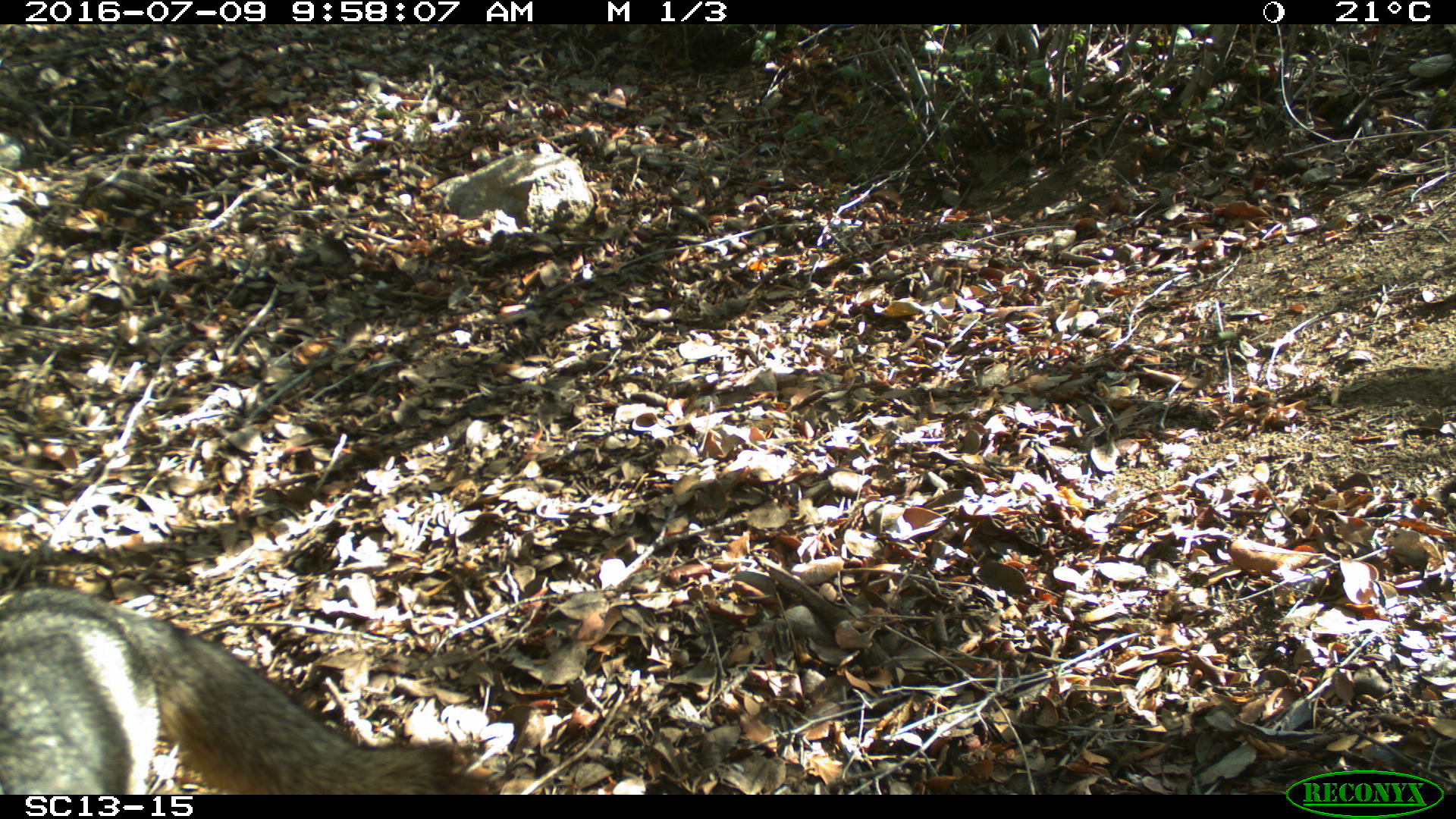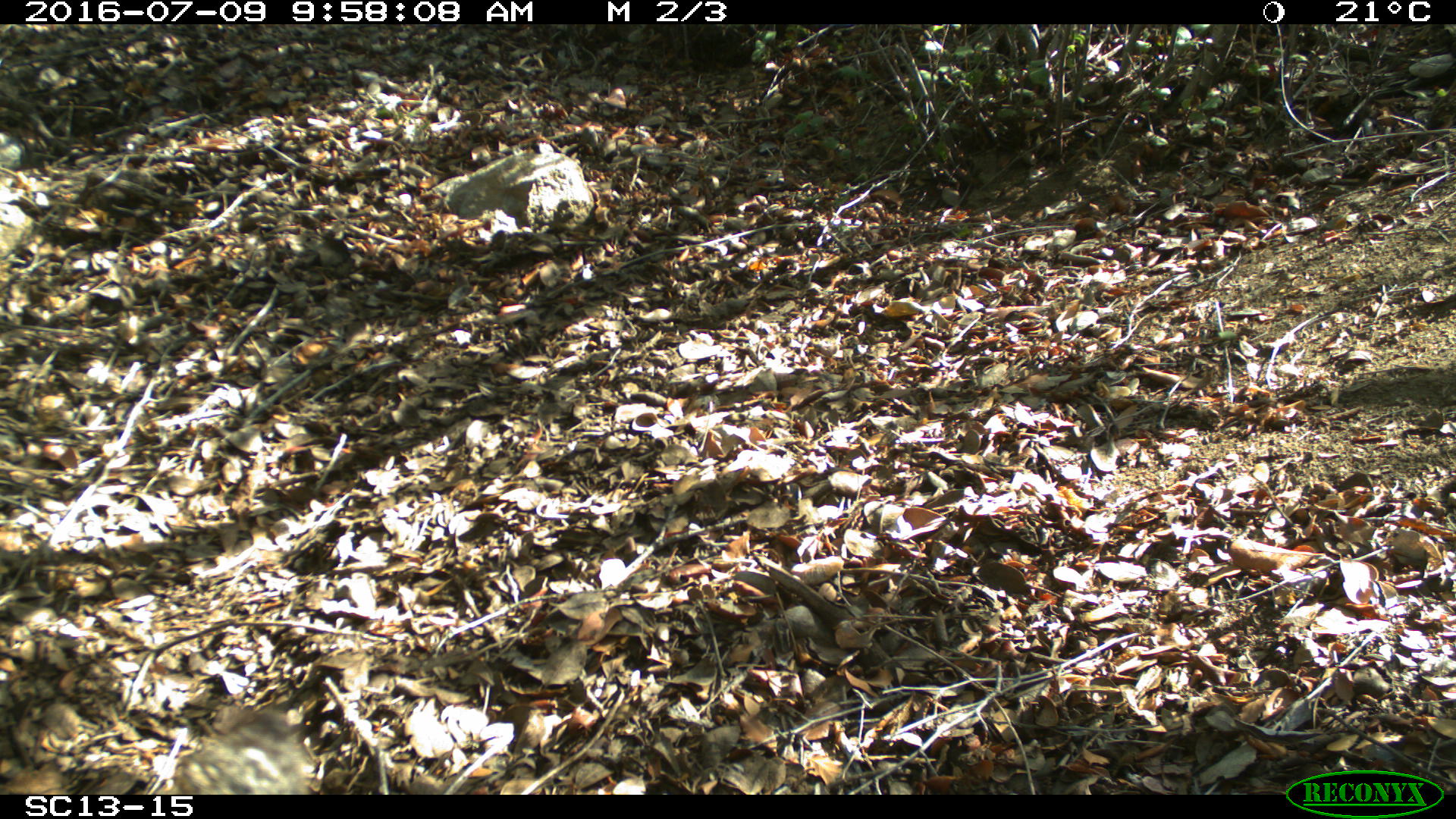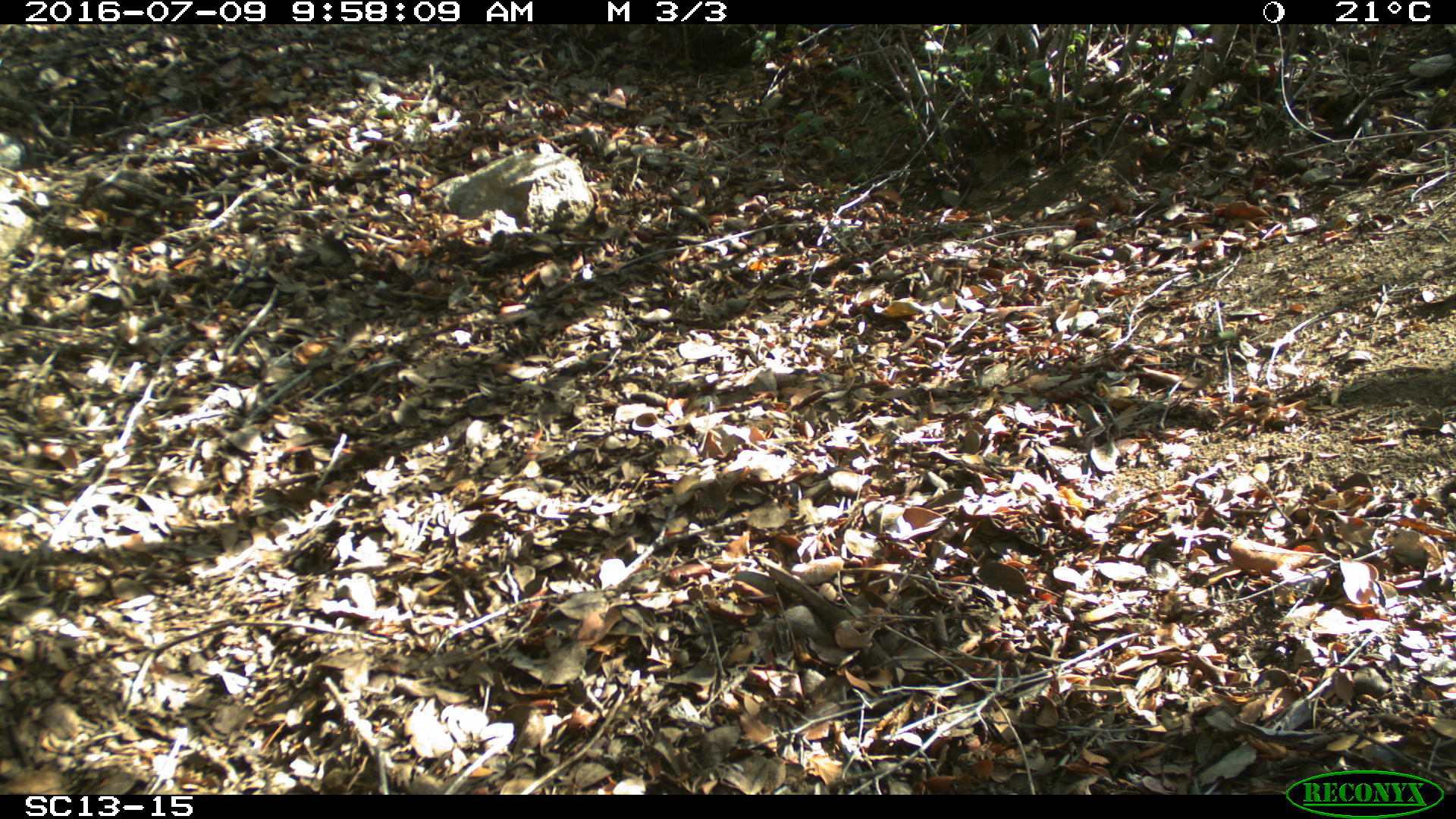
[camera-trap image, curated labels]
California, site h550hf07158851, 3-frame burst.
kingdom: Animalia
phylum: Chordata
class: Mammalia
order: Carnivora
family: Canidae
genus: Urocyon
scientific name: Urocyon littoralis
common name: island fox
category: fox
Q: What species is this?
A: Fox (island fox) (Urocyon littoralis).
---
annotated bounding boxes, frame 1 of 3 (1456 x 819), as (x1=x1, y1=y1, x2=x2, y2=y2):
fox: (x1=0, y1=585, x2=502, y2=794)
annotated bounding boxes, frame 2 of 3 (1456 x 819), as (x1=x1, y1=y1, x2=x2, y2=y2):
fox: (x1=160, y1=703, x2=316, y2=794)